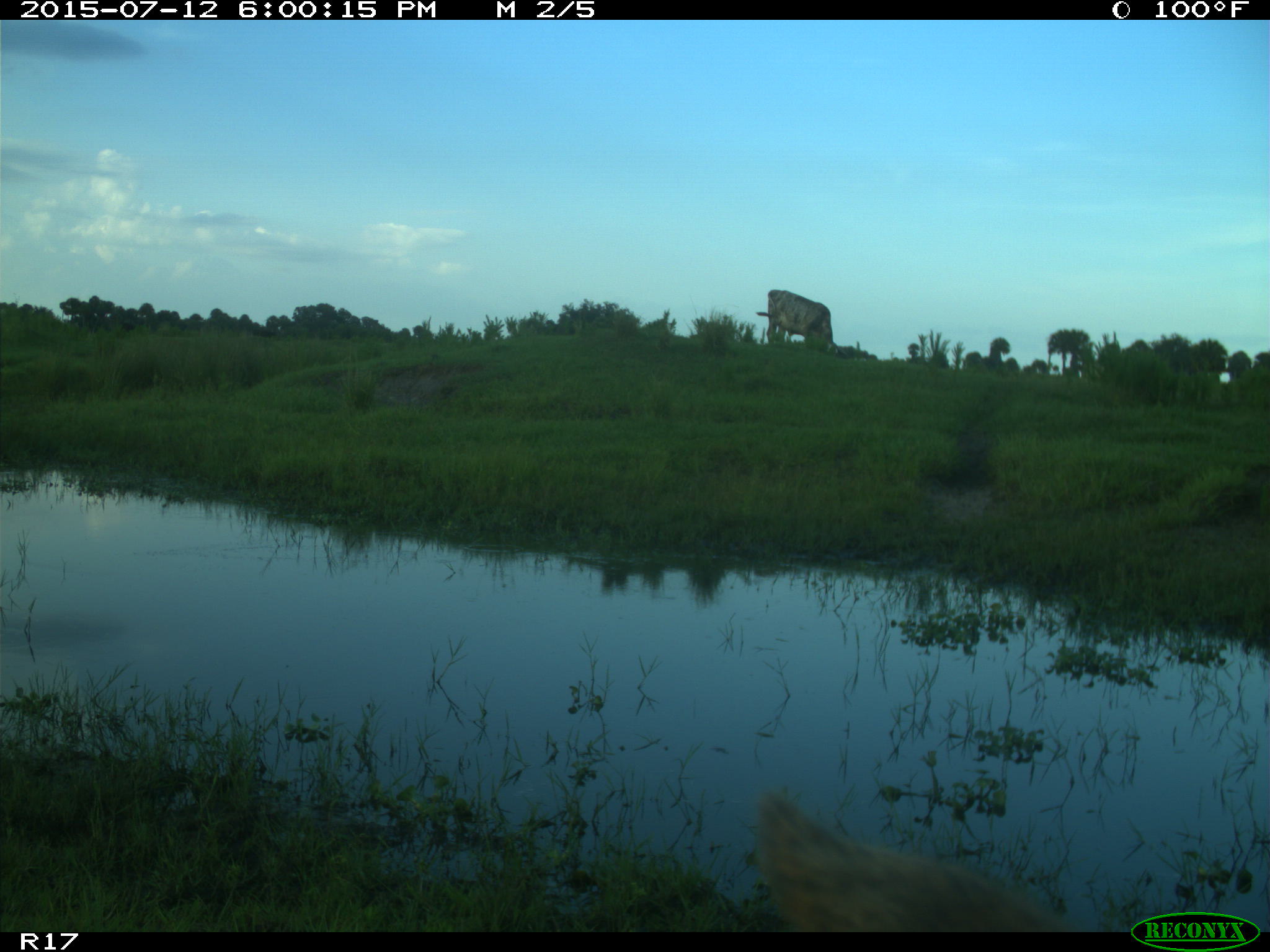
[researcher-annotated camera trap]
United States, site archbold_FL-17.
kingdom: Animalia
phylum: Chordata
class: Mammalia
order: Artiodactyla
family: Bovidae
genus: Bos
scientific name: Bos taurus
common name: domestic cow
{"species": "Bos taurus (domestic cow)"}